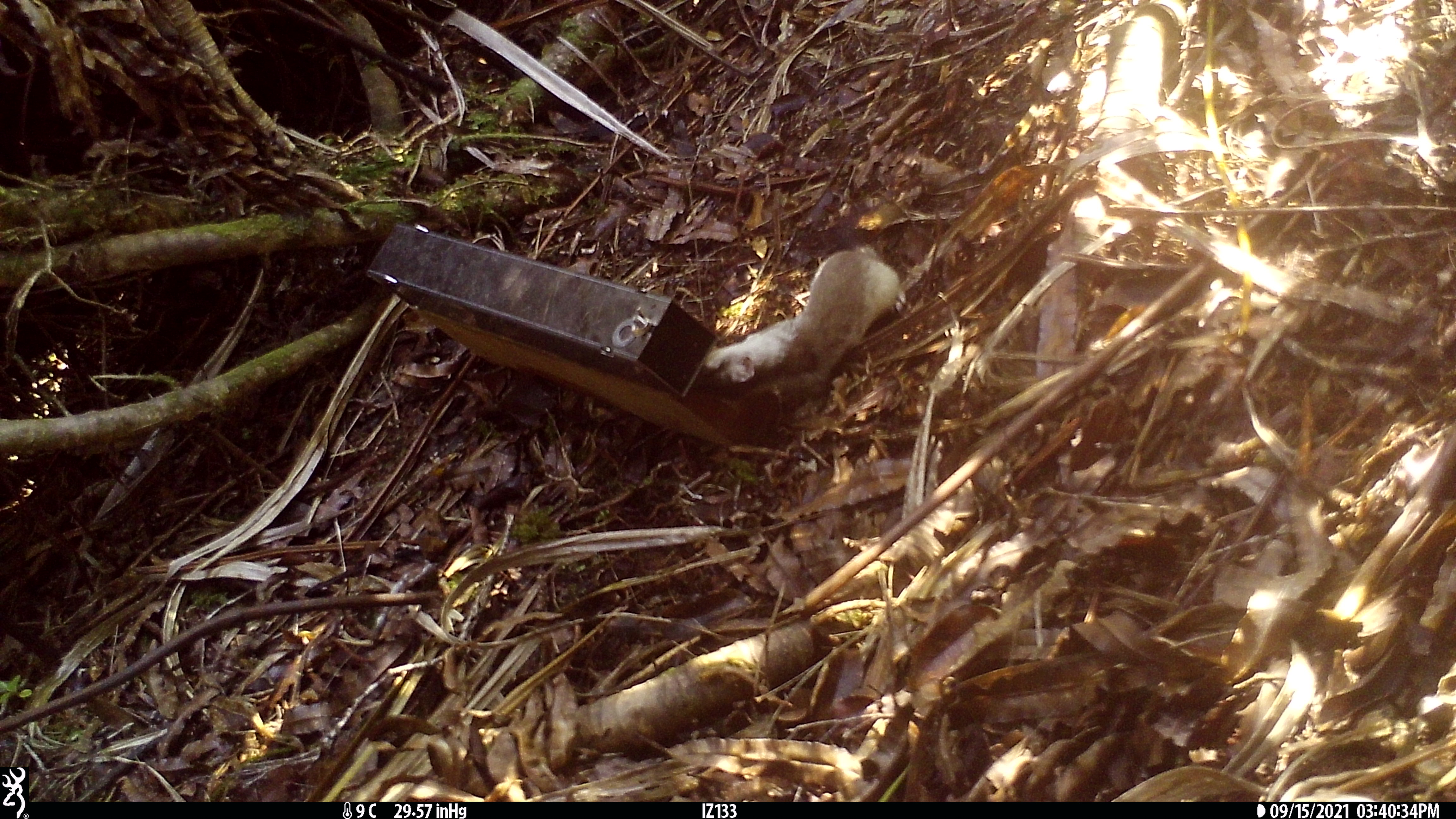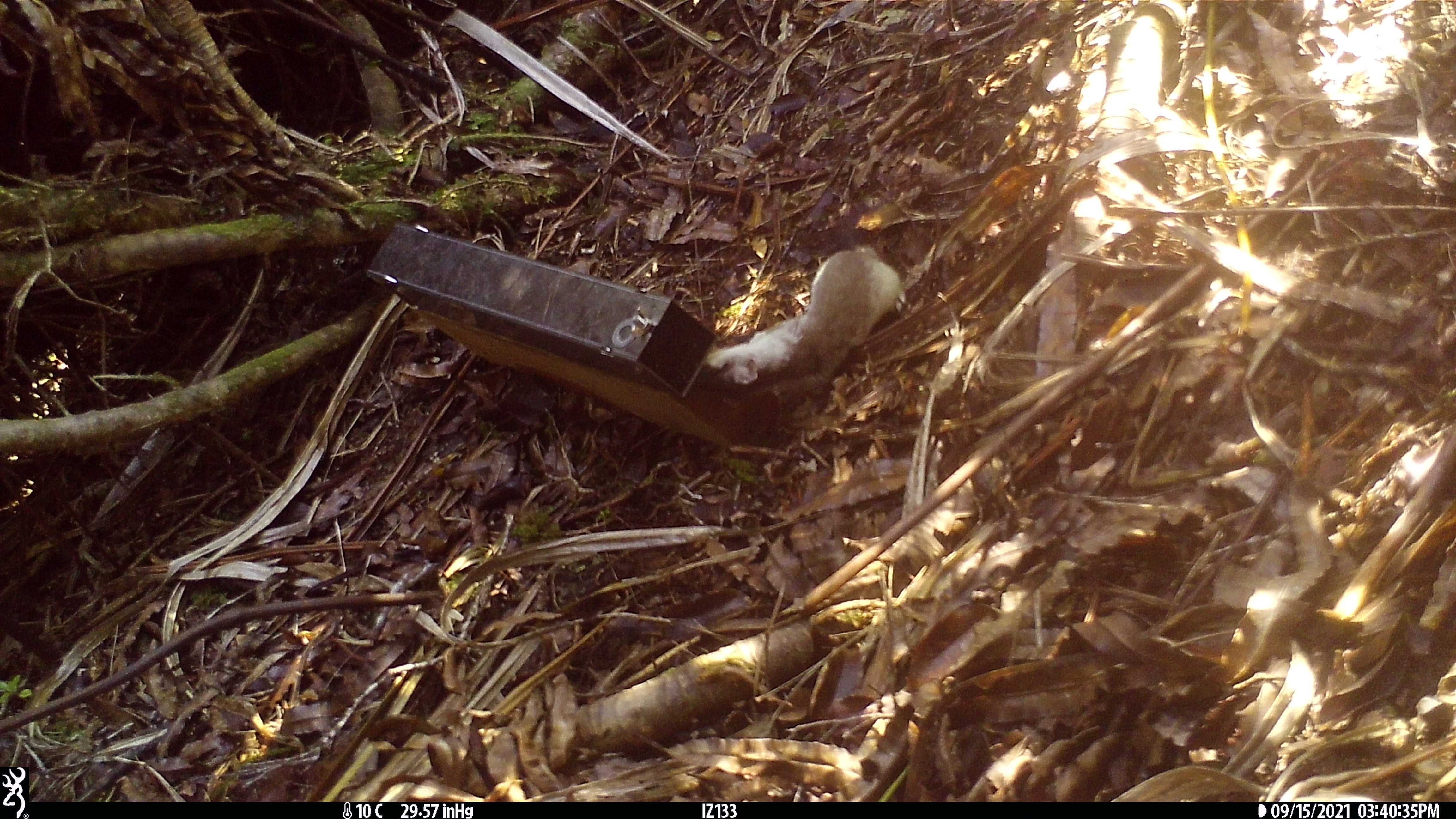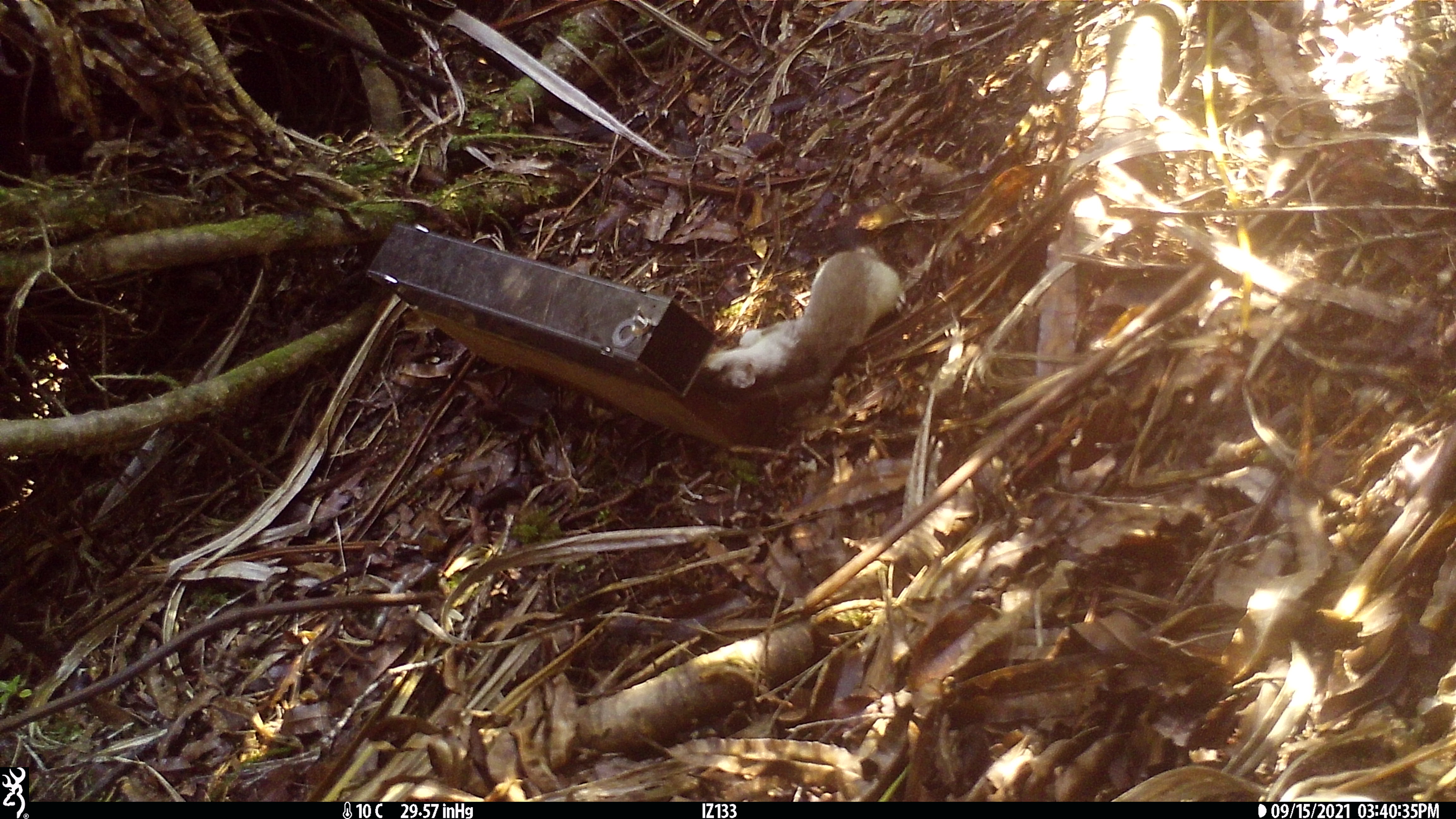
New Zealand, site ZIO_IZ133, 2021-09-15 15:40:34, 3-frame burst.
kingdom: Animalia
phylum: Chordata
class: Mammalia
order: Carnivora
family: Mustelidae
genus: Mustela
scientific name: Mustela erminea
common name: stoat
Stoat (Mustela erminea).